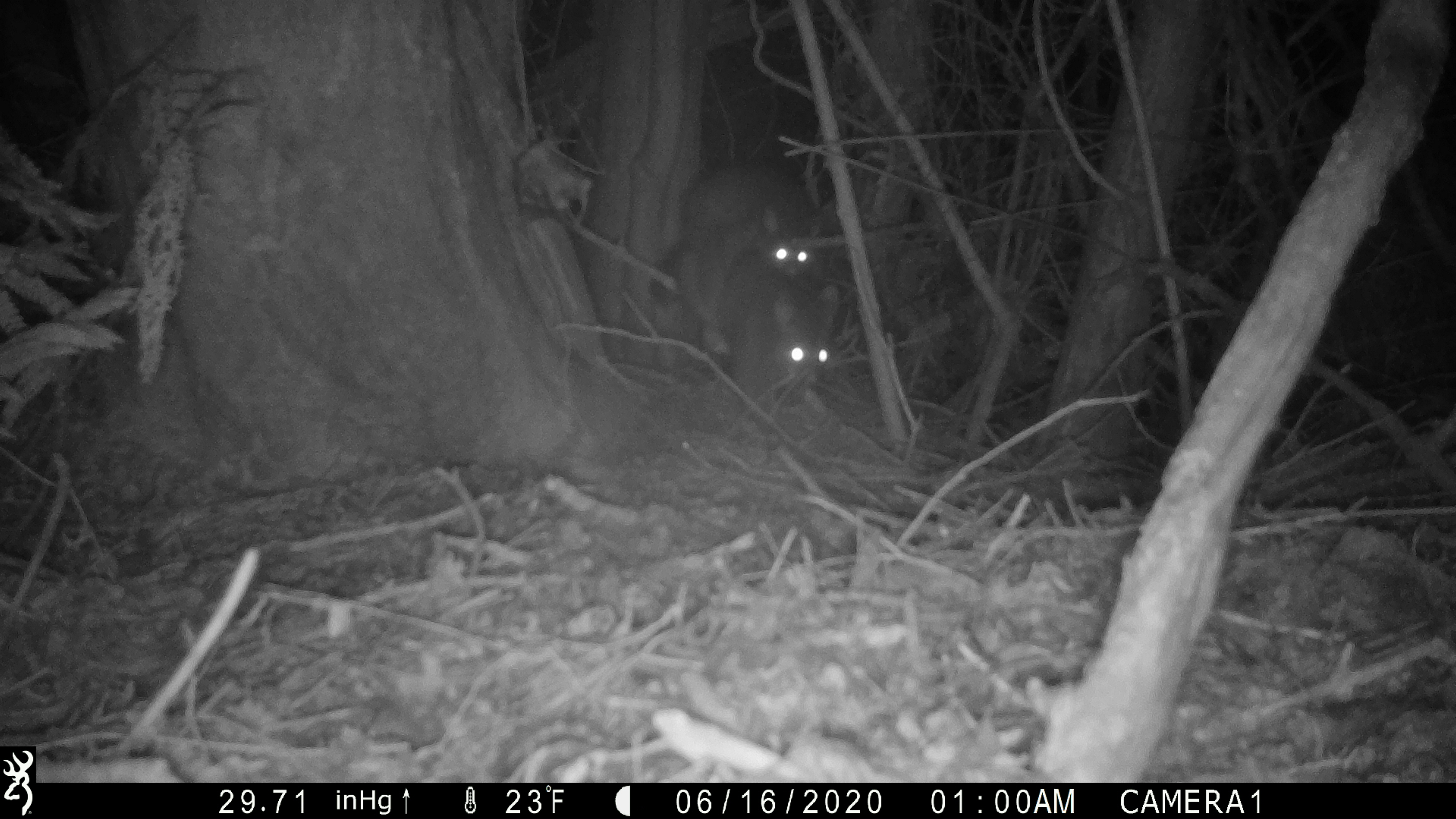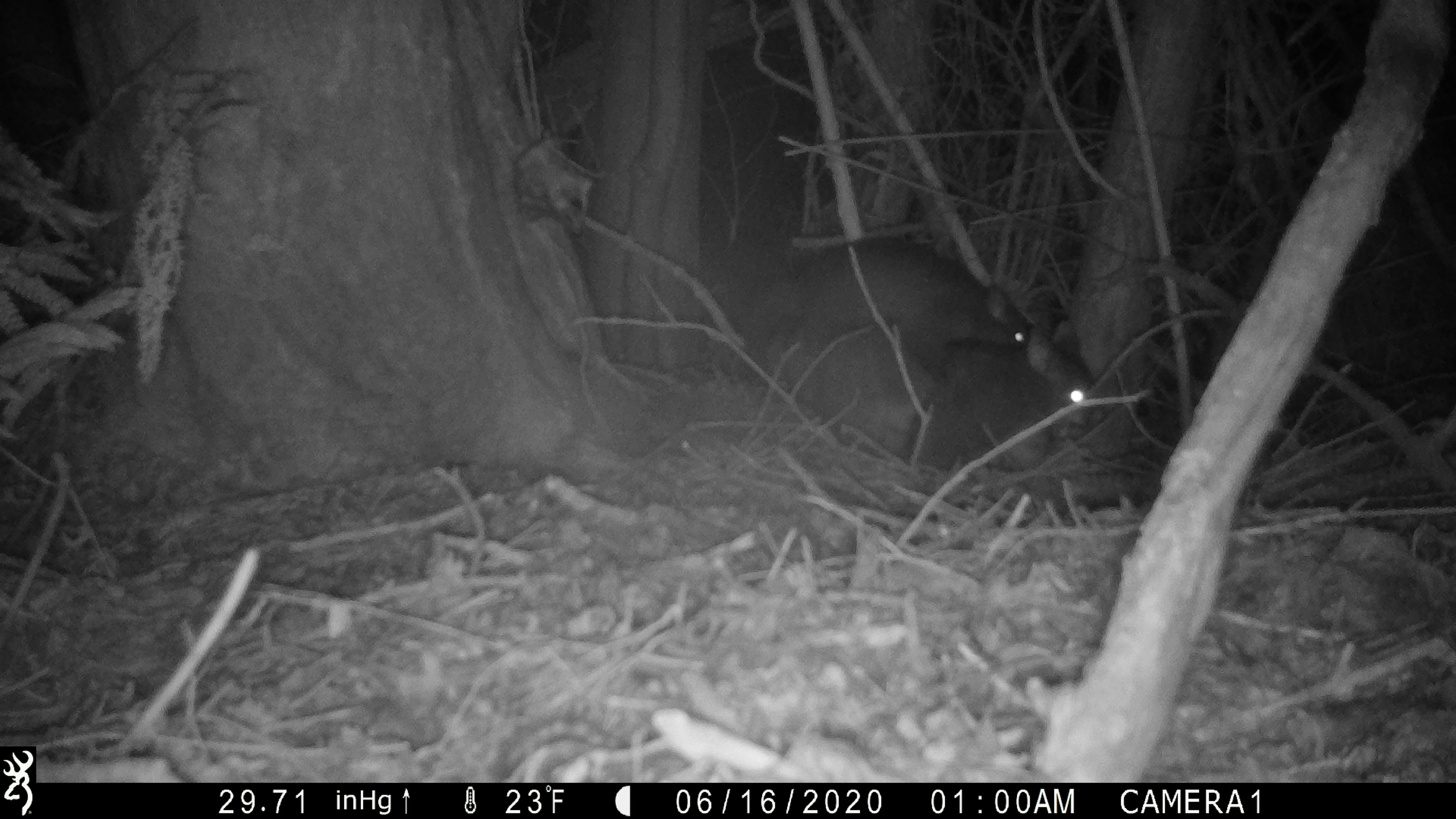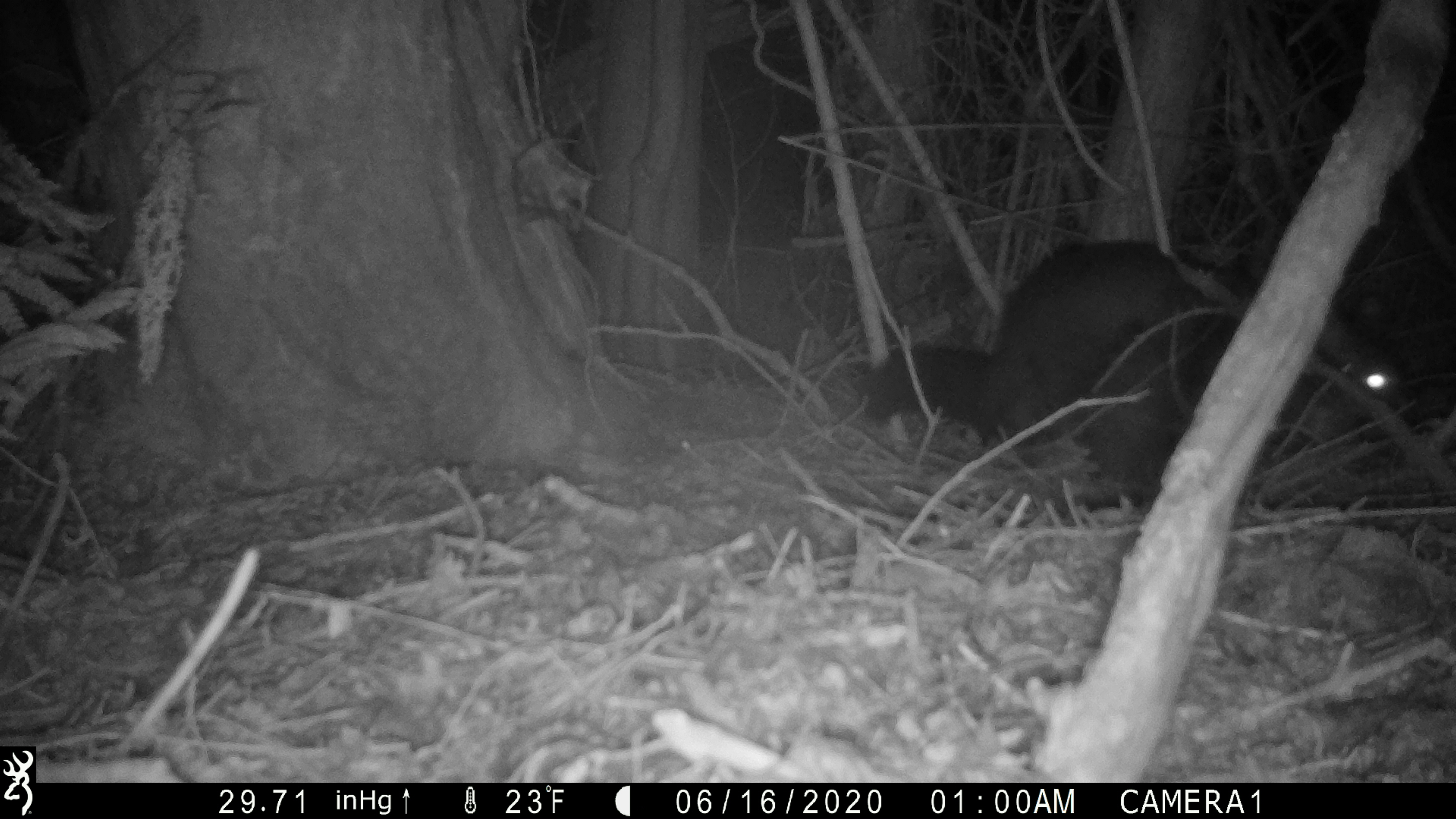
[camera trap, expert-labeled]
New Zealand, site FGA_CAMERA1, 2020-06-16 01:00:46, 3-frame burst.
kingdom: Animalia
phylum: Chordata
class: Mammalia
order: Diprotodontia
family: Phalangeridae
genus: Trichosurus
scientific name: Trichosurus vulpecula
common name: common brushtail possum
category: possum